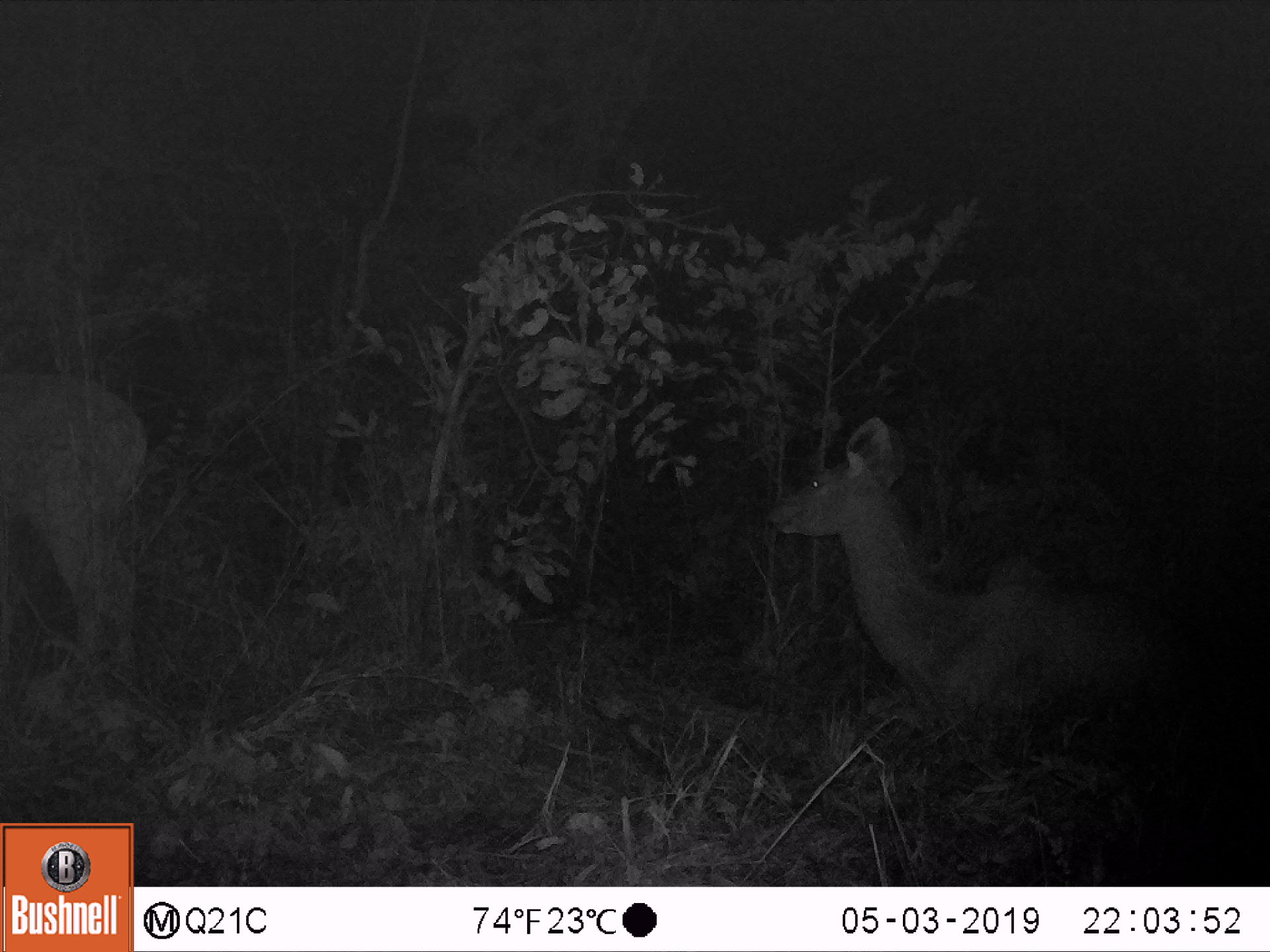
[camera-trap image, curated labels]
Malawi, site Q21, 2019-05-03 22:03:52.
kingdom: Animalia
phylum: Chordata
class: Mammalia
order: Artiodactyla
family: Bovidae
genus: Tragelaphus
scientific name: Tragelaphus strepsiceros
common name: greater kudu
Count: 2.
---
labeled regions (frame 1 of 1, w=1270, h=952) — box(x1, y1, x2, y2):
greater kudu: box(754, 403, 1211, 740); box(0, 347, 157, 719)